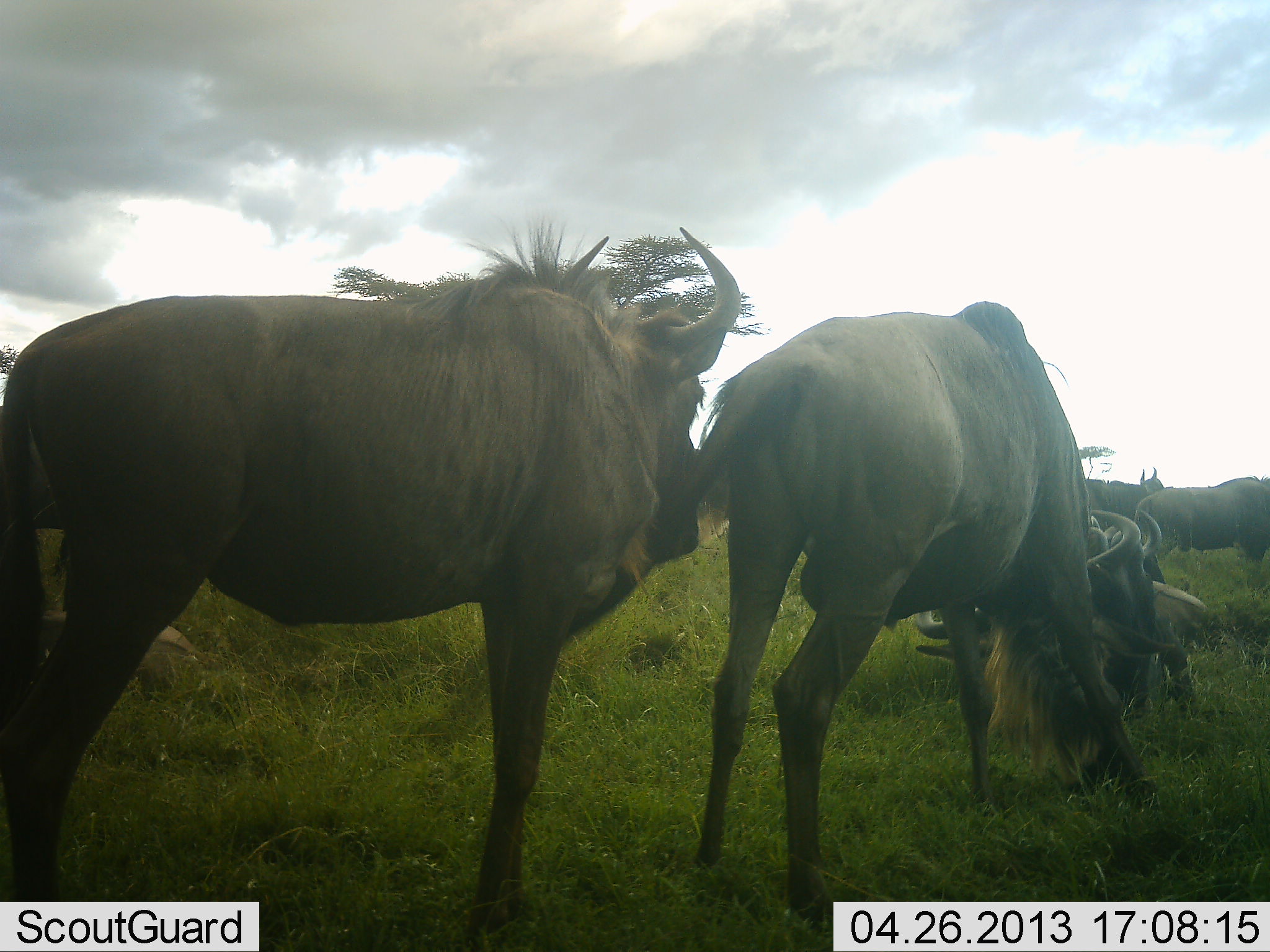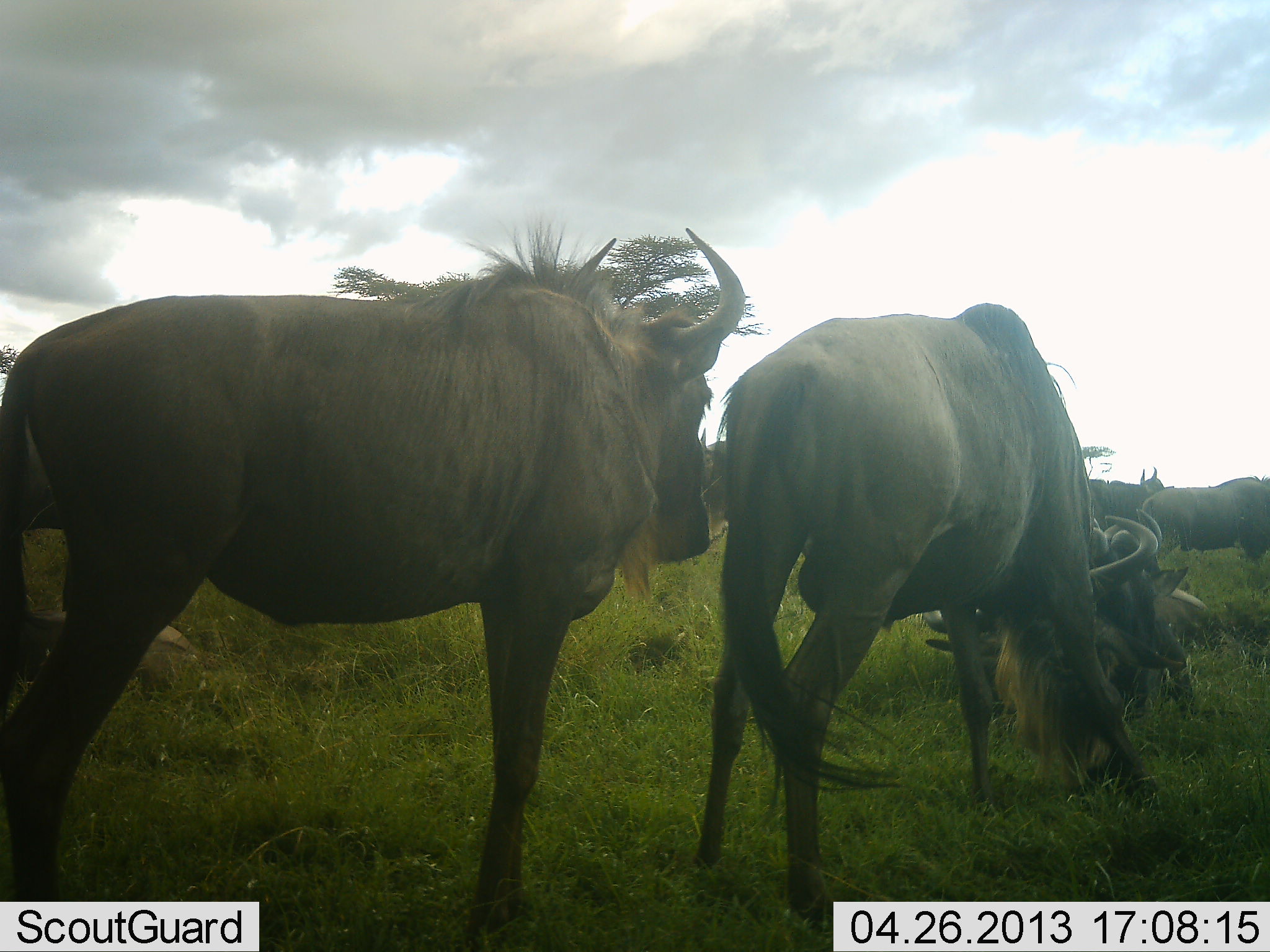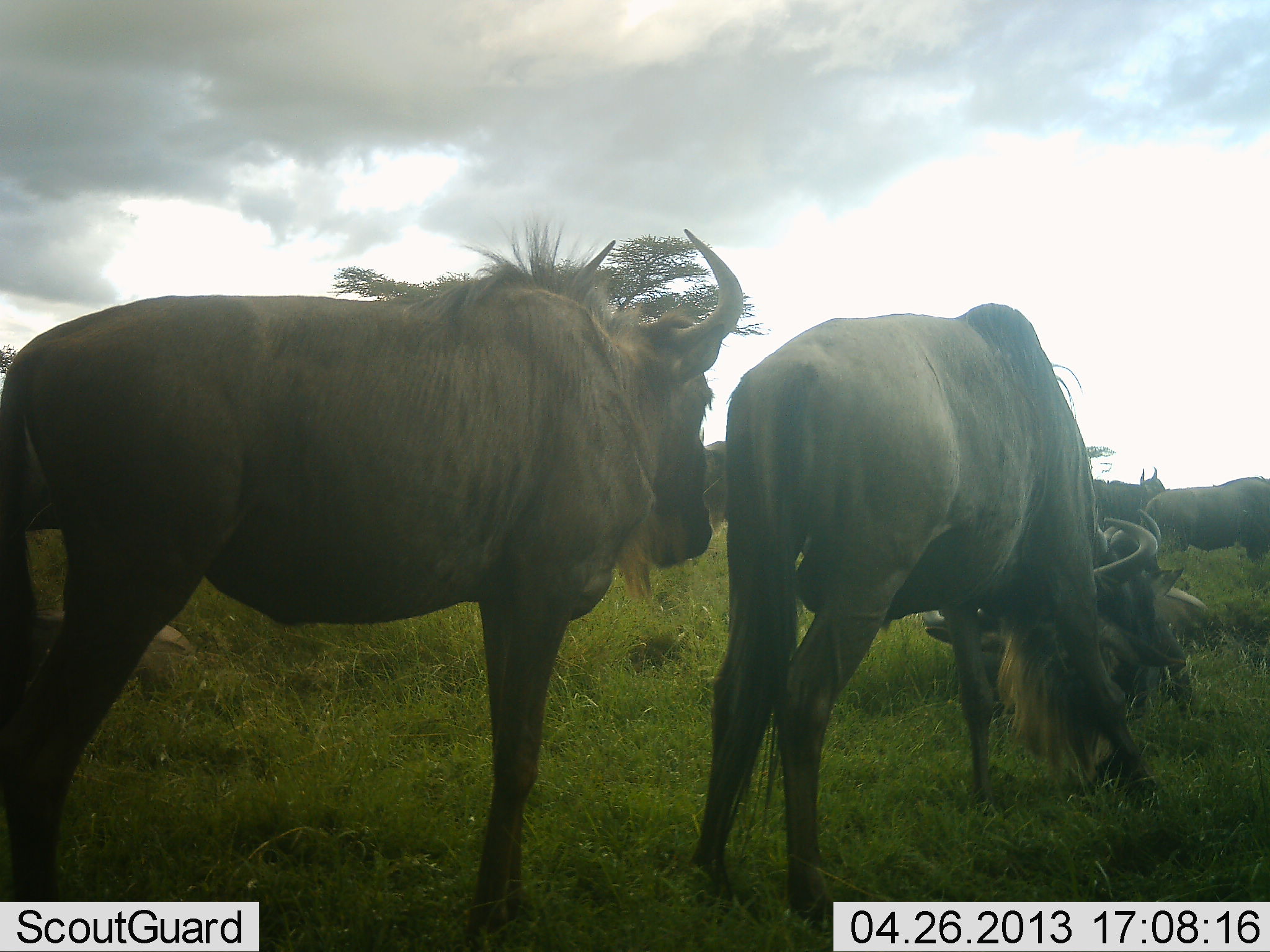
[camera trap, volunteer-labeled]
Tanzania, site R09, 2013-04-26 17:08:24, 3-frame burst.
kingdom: Animalia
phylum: Chordata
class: Mammalia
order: Artiodactyla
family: Bovidae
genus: Connochaetes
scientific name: Connochaetes taurinus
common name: blue wildebeest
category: wildebeest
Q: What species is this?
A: Wildebeest (blue wildebeest) (Connochaetes taurinus).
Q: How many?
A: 6.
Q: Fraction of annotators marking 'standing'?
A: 90%.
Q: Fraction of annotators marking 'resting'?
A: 60%.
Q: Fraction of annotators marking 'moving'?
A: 0%.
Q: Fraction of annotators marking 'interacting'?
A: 10%.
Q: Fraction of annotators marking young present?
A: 0%.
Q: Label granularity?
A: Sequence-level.